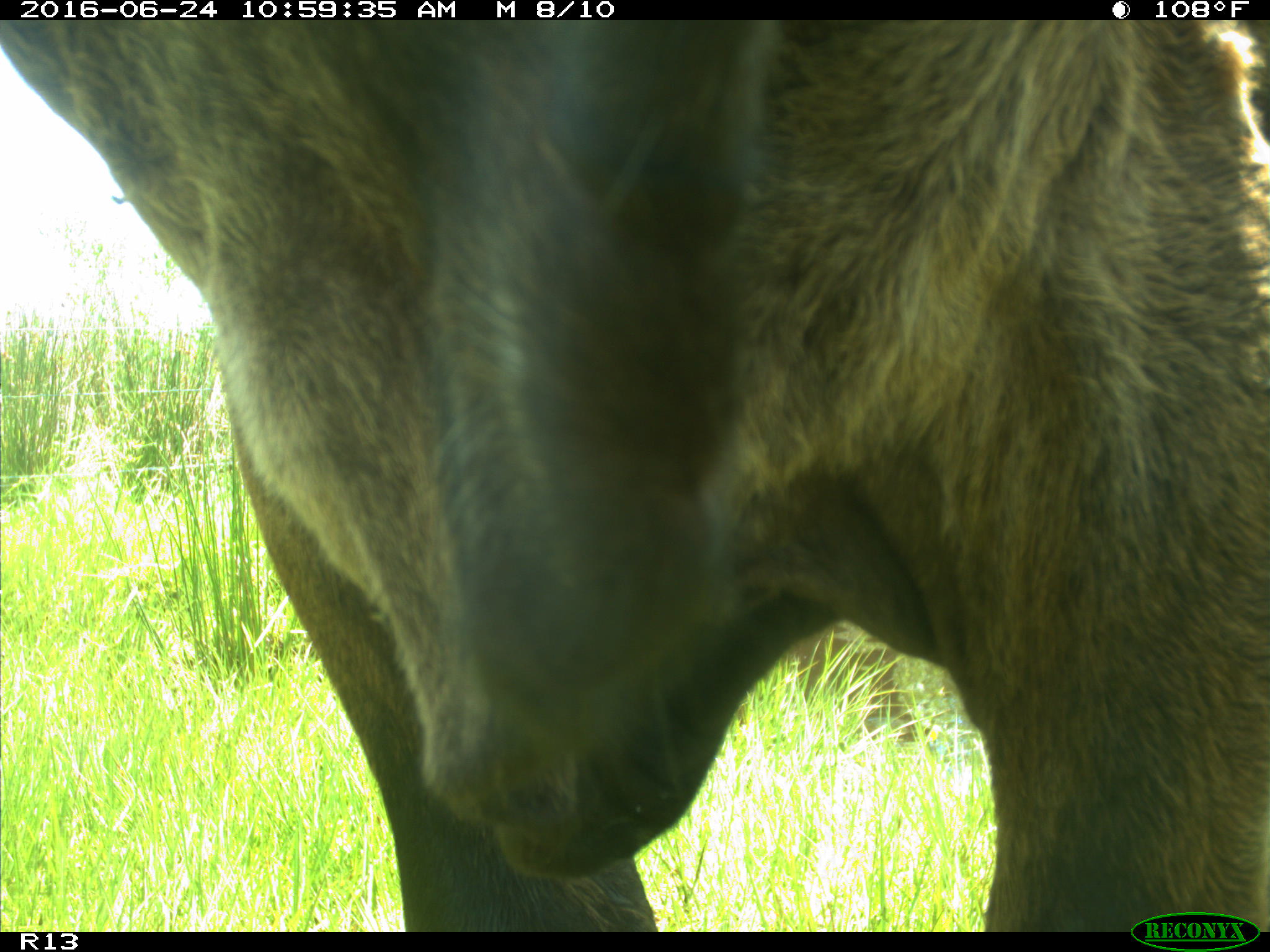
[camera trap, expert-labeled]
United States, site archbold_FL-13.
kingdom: Animalia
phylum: Chordata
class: Mammalia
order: Artiodactyla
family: Bovidae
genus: Bos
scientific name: Bos taurus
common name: domestic cow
Bos taurus (domestic cow).